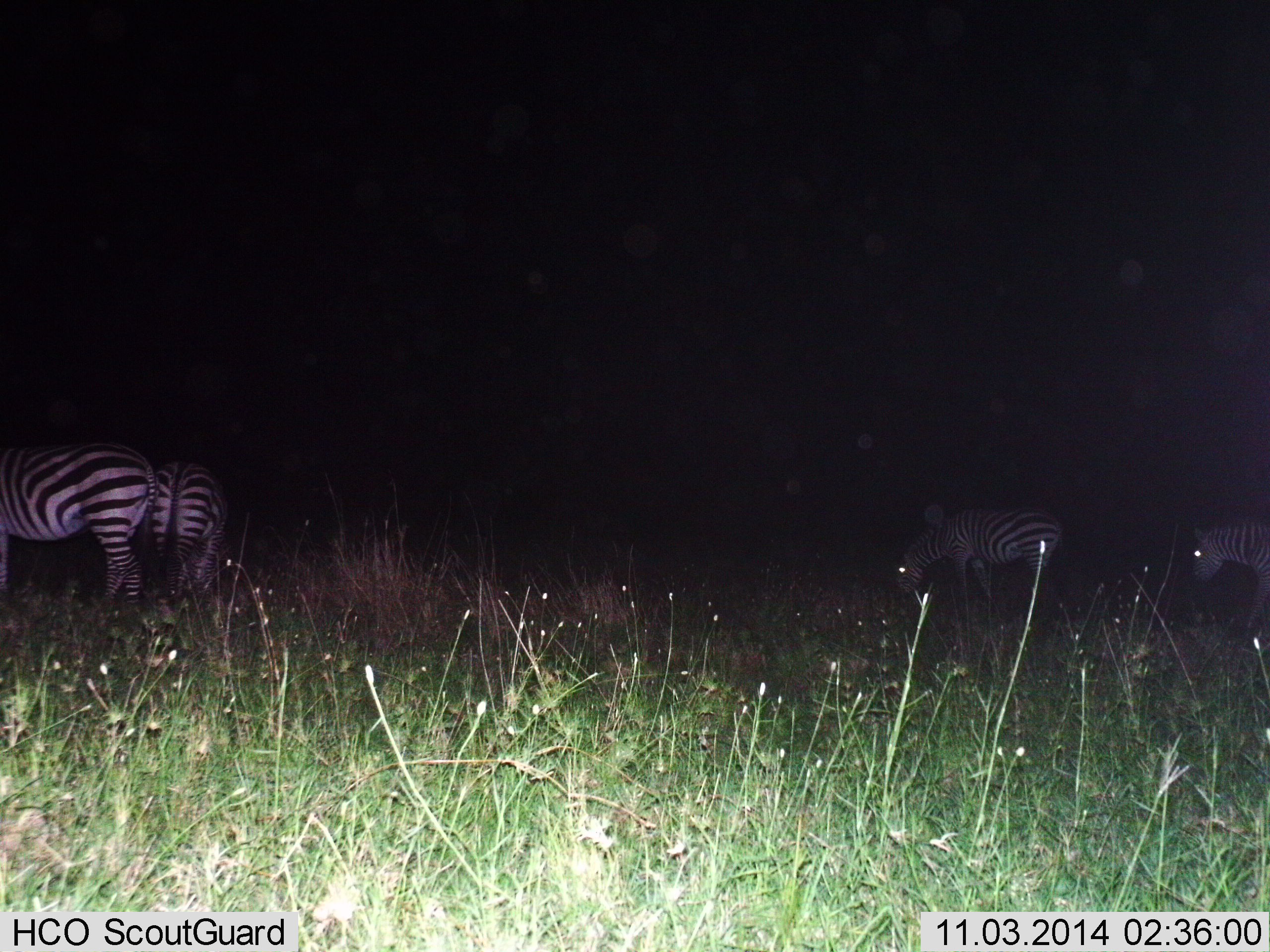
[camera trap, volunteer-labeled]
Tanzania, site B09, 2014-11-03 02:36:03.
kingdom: Animalia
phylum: Chordata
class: Mammalia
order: Perissodactyla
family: Equidae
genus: Equus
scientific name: Equus quagga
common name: plains zebra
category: zebra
Zebra (plains zebra) (Equus quagga), count 4. Behavior (volunteer vote fractions): standing 50%, resting 10%, moving 30%, interacting 0%. Young present (vote fraction): 0%. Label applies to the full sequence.